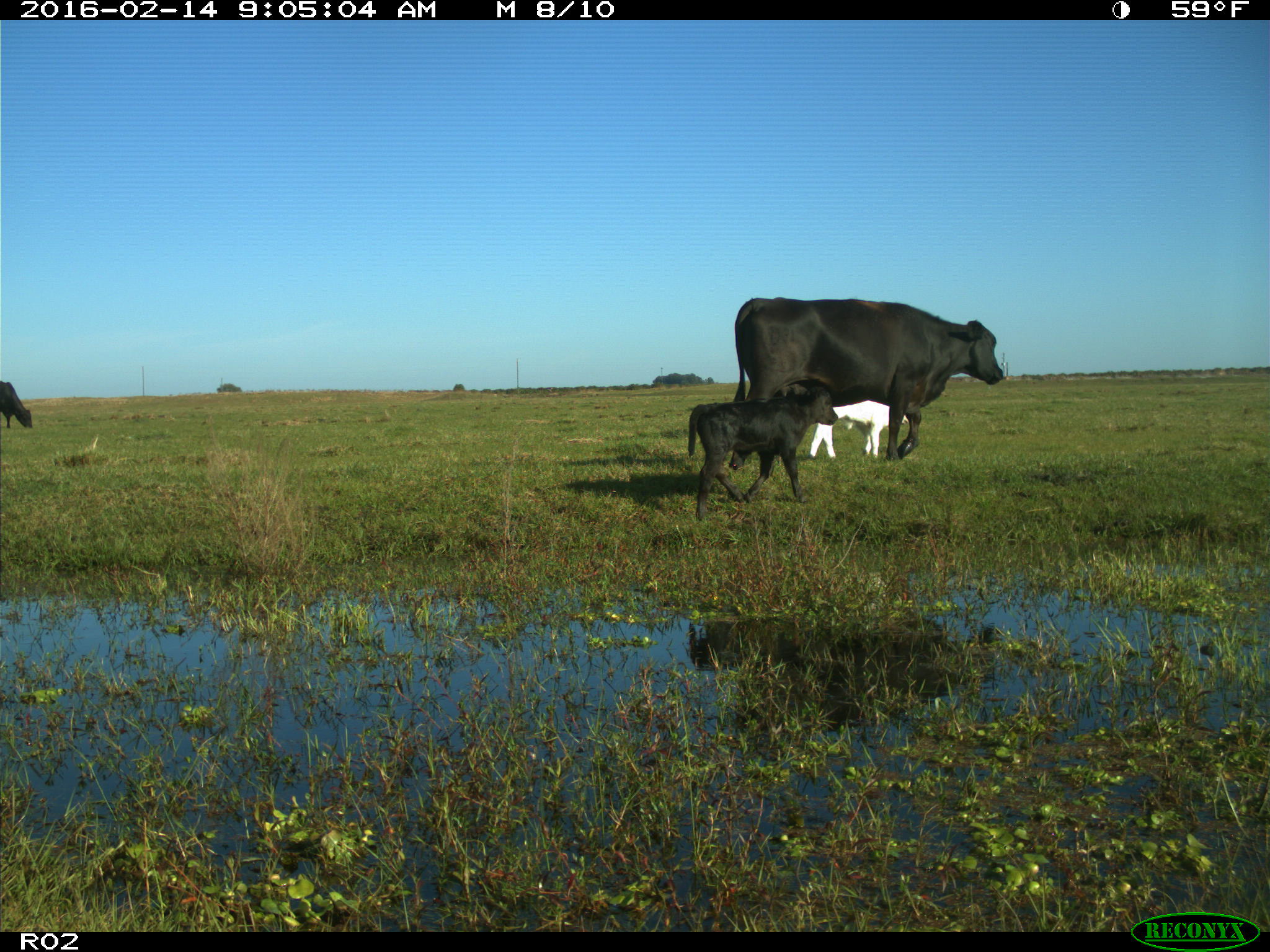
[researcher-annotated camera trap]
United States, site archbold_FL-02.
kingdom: Animalia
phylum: Chordata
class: Mammalia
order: Artiodactyla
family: Bovidae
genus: Bos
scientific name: Bos taurus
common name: domestic cow